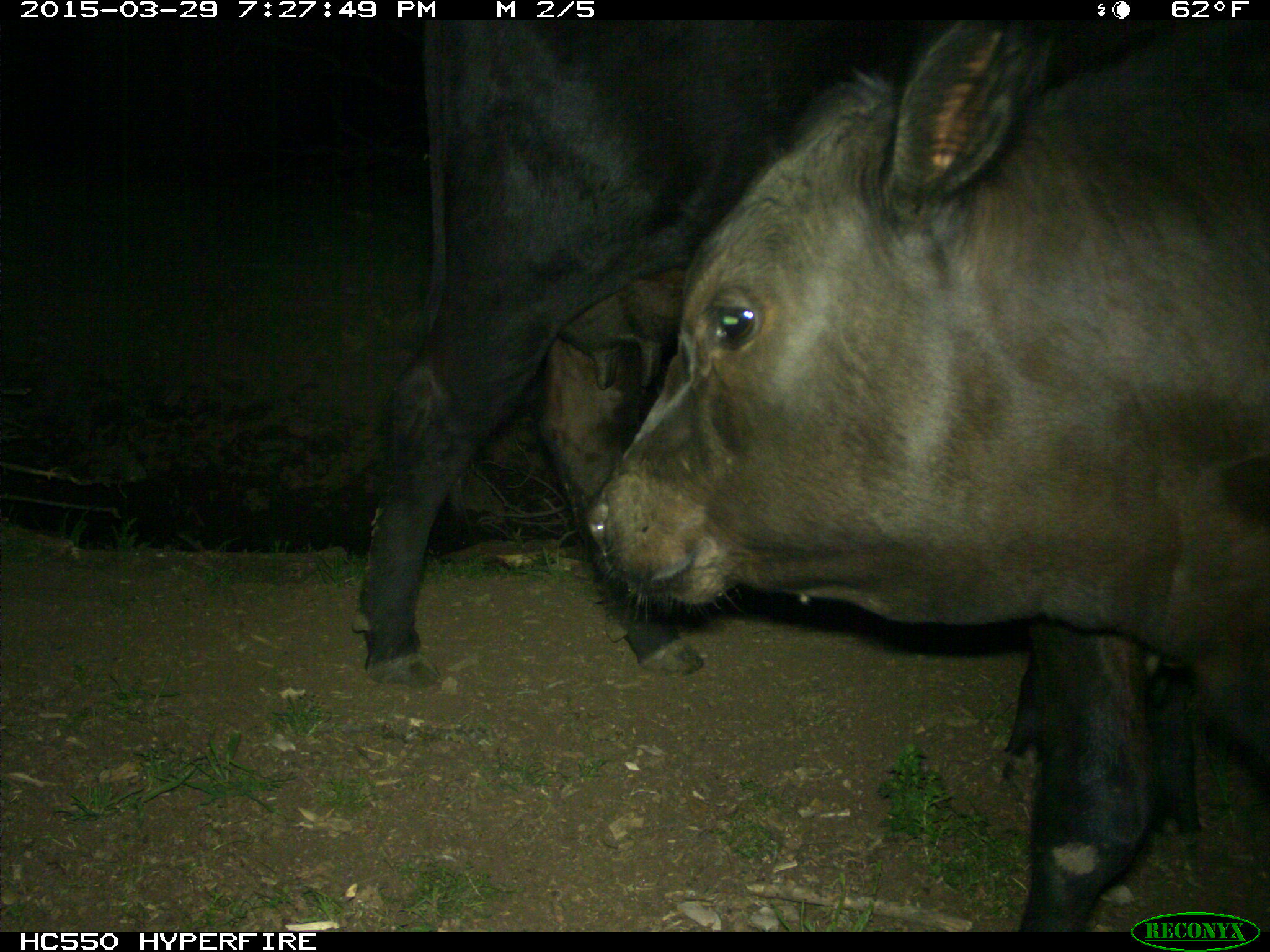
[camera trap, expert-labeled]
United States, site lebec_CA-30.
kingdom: Animalia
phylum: Chordata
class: Mammalia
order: Artiodactyla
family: Bovidae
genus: Bos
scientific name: Bos taurus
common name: domestic cow